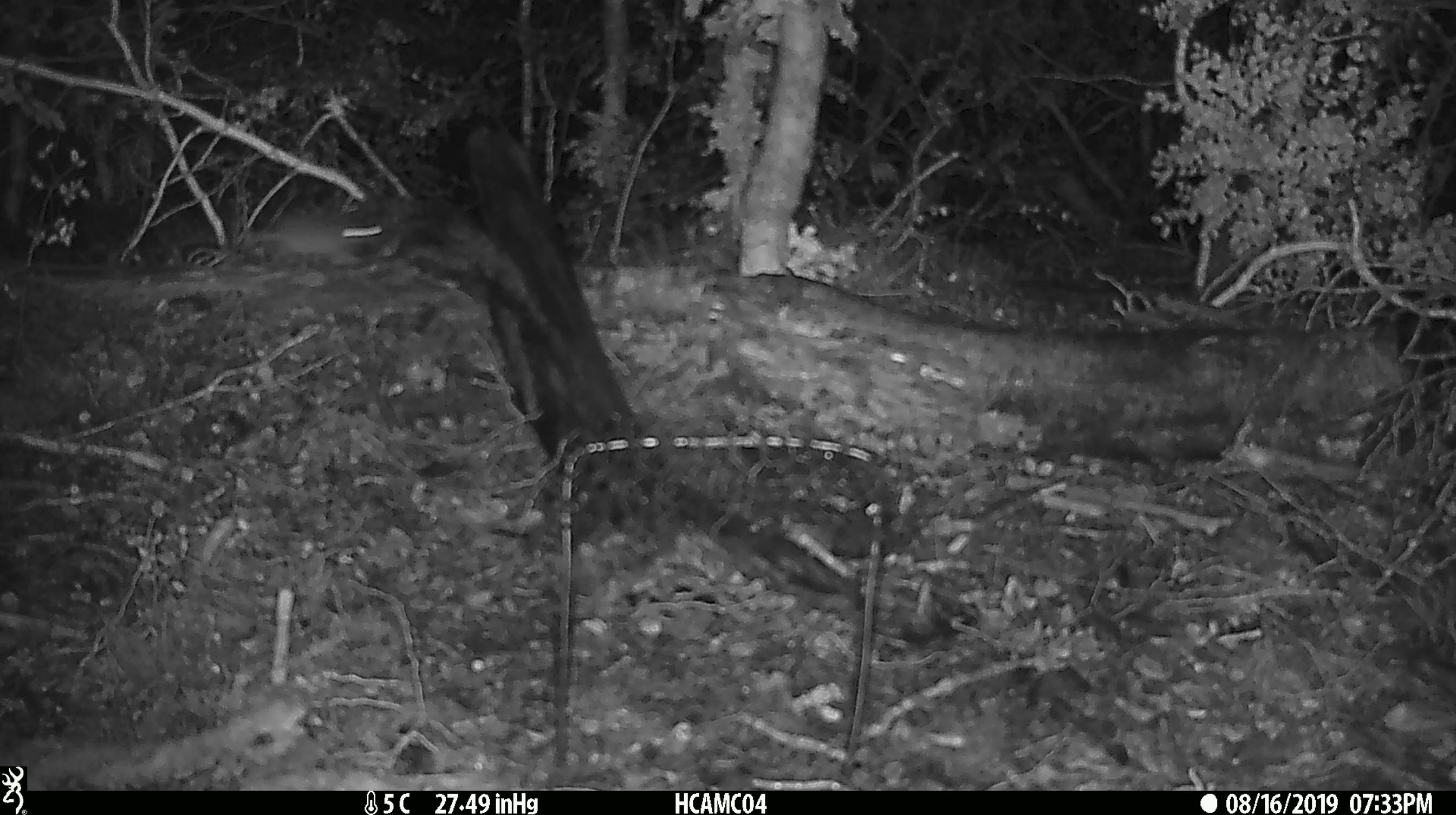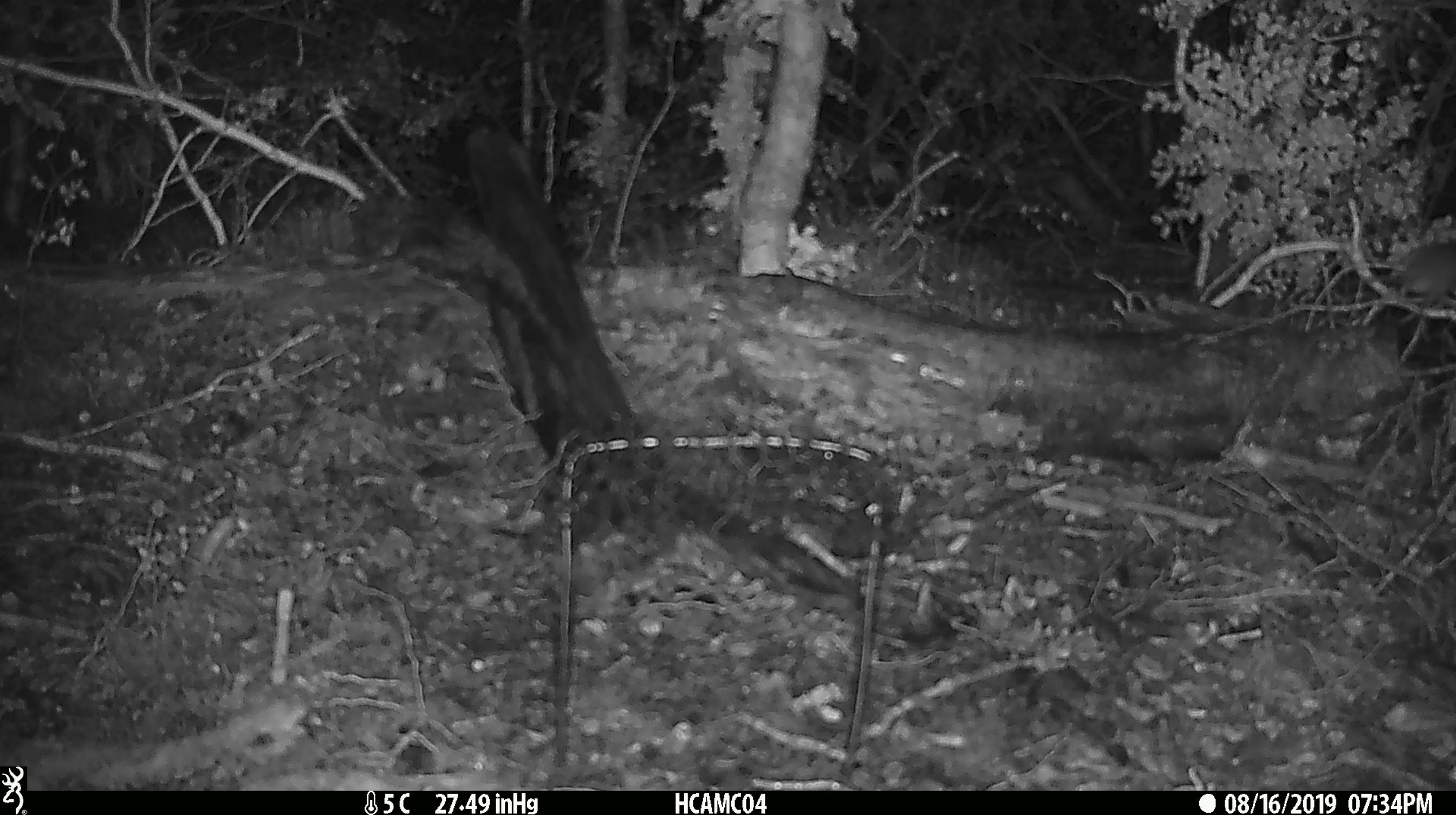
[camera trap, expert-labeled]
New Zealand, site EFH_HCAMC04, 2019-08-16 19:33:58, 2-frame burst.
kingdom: Animalia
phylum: Chordata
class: Mammalia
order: Rodentia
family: Muridae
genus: Mus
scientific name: Mus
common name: mouse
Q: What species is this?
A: Mouse (Mus).